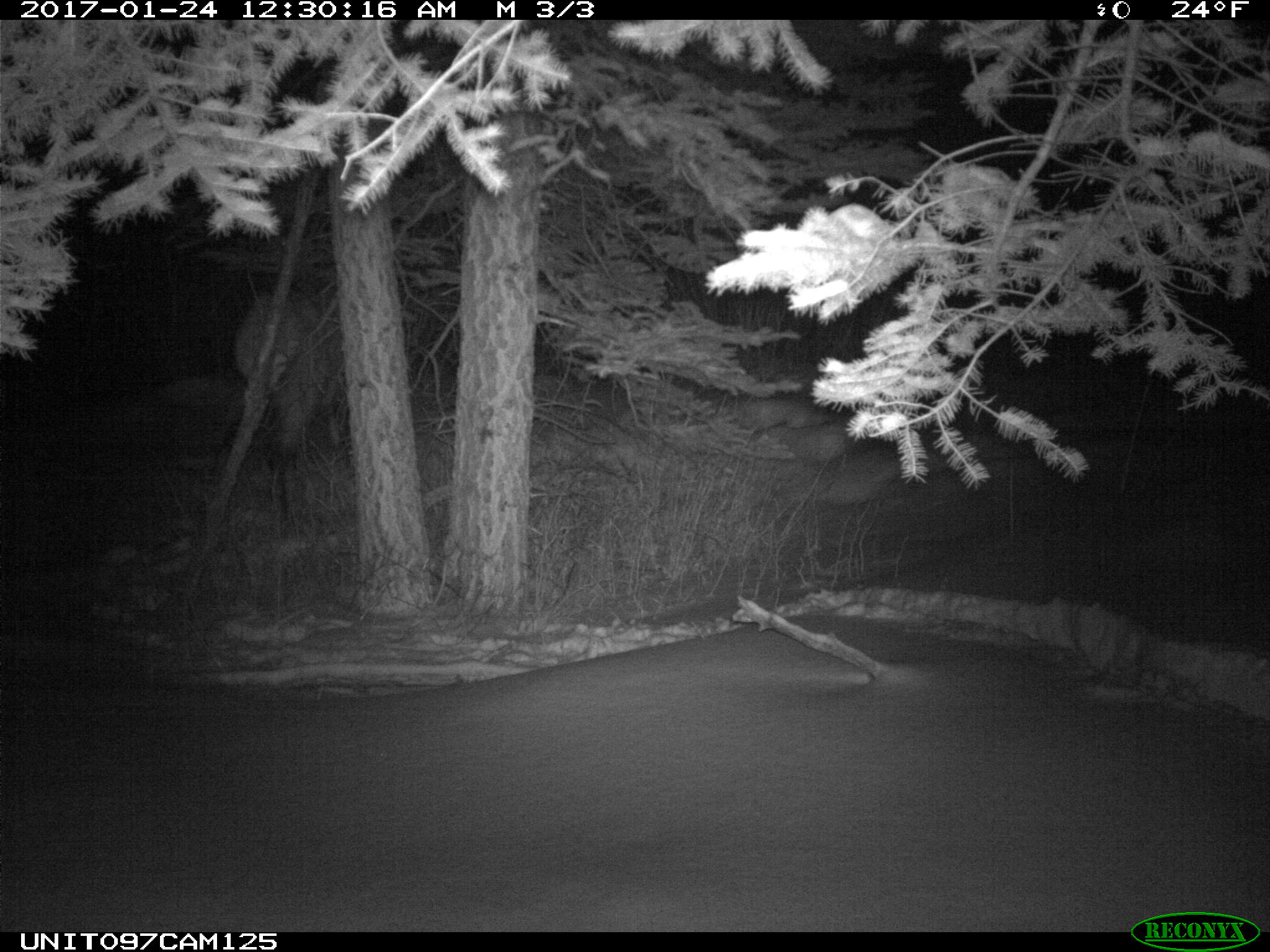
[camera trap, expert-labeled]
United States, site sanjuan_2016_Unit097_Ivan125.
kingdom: Animalia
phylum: Chordata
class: Mammalia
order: Artiodactyla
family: Cervidae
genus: Cervus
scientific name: Cervus elaphus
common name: red deer